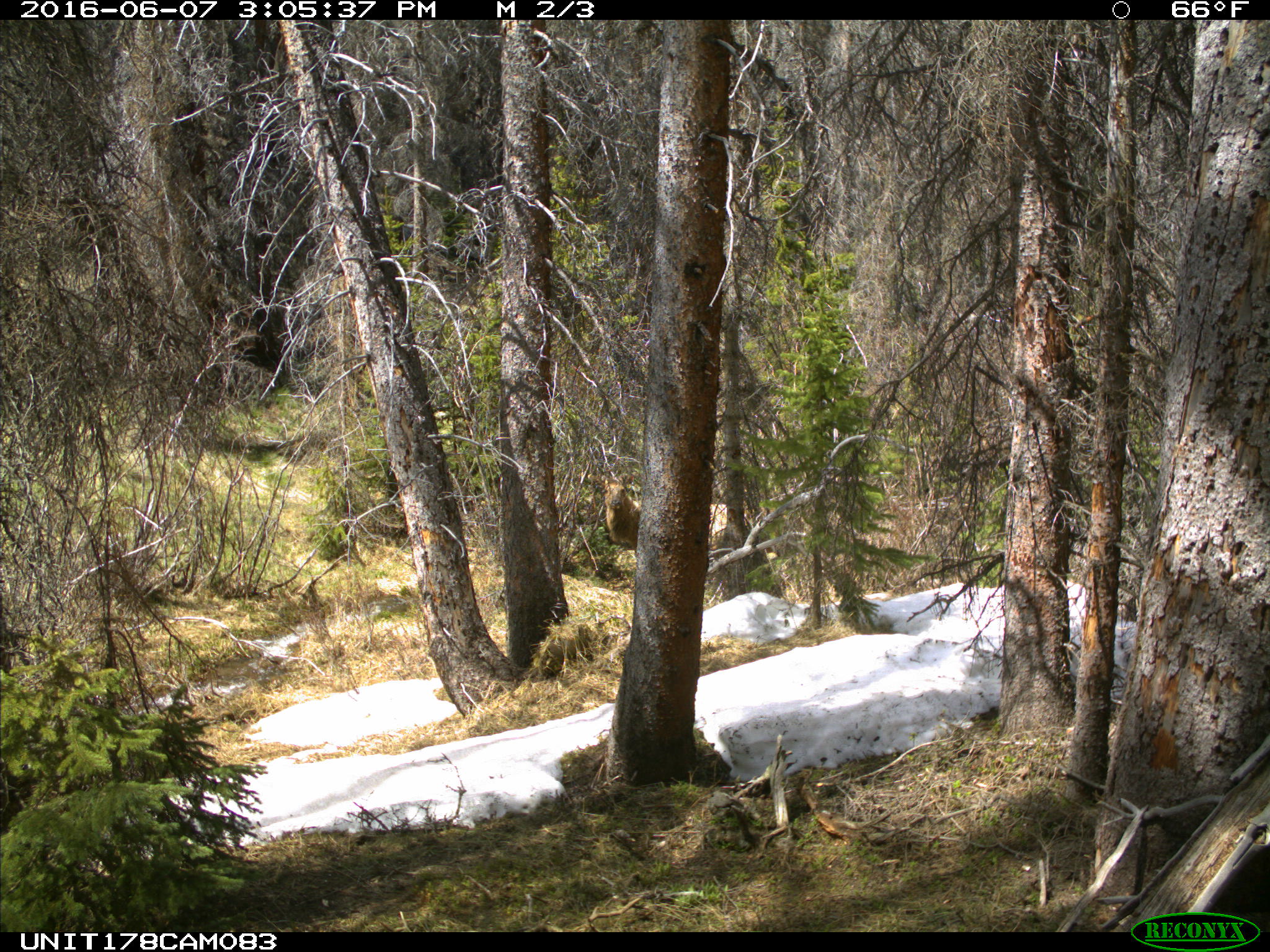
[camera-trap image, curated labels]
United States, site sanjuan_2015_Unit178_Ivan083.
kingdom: Animalia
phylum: Chordata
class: Mammalia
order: Artiodactyla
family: Cervidae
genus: Cervus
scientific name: Cervus elaphus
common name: red deer